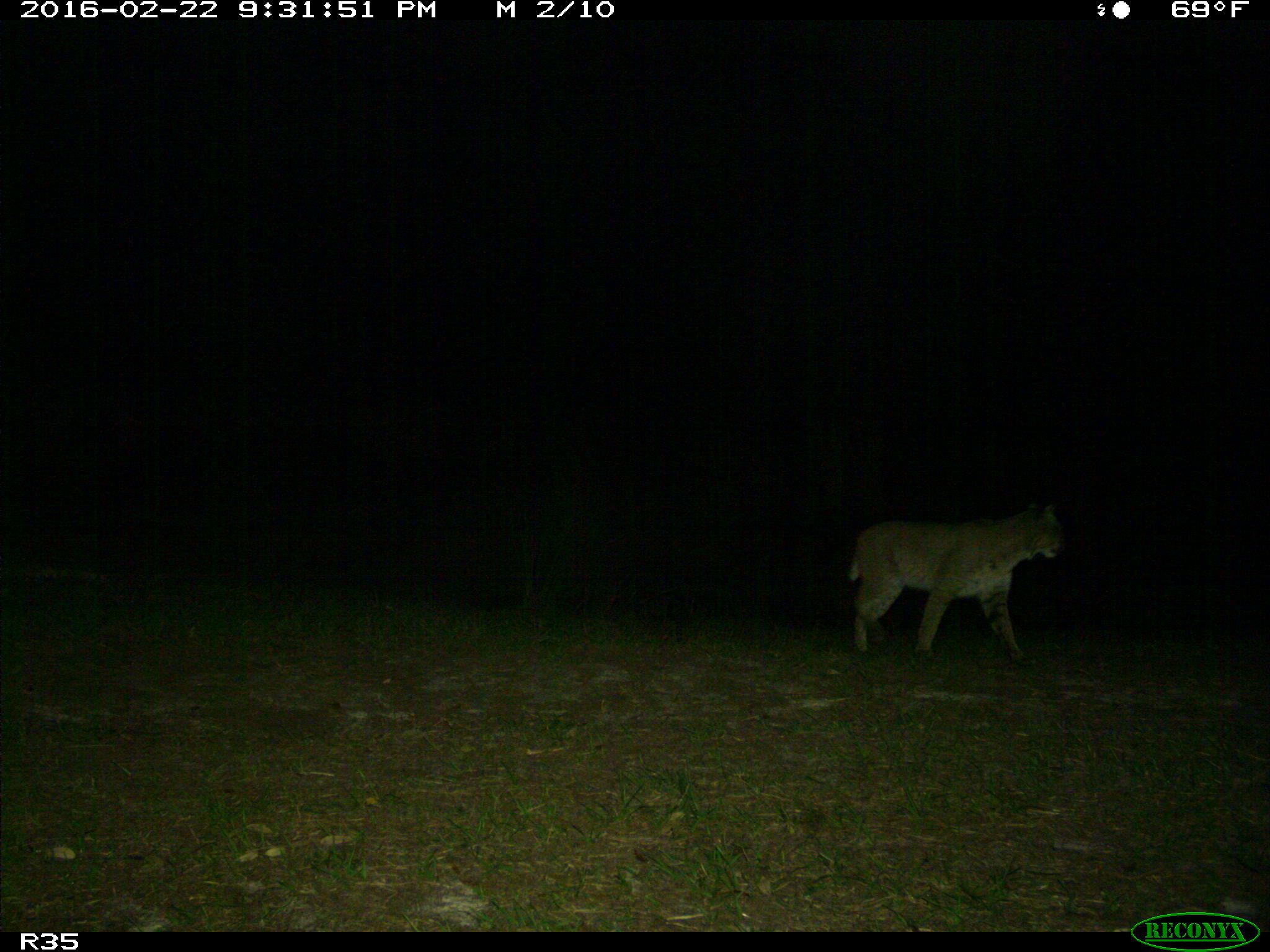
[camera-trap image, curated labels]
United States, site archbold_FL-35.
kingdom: Animalia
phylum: Chordata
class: Mammalia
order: Carnivora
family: Felidae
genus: Lynx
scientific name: Lynx rufus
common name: bobcat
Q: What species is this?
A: Lynx rufus (bobcat).